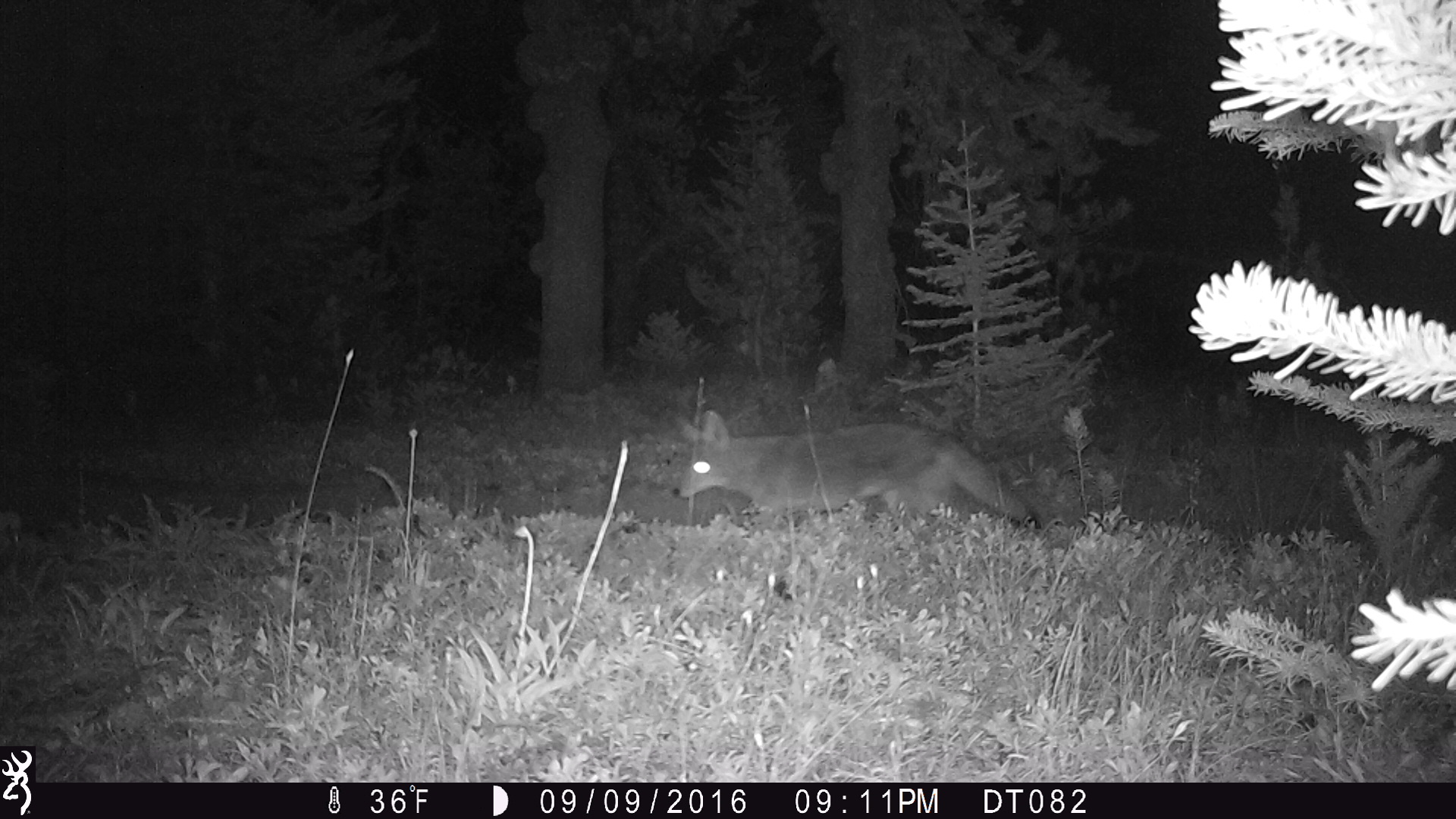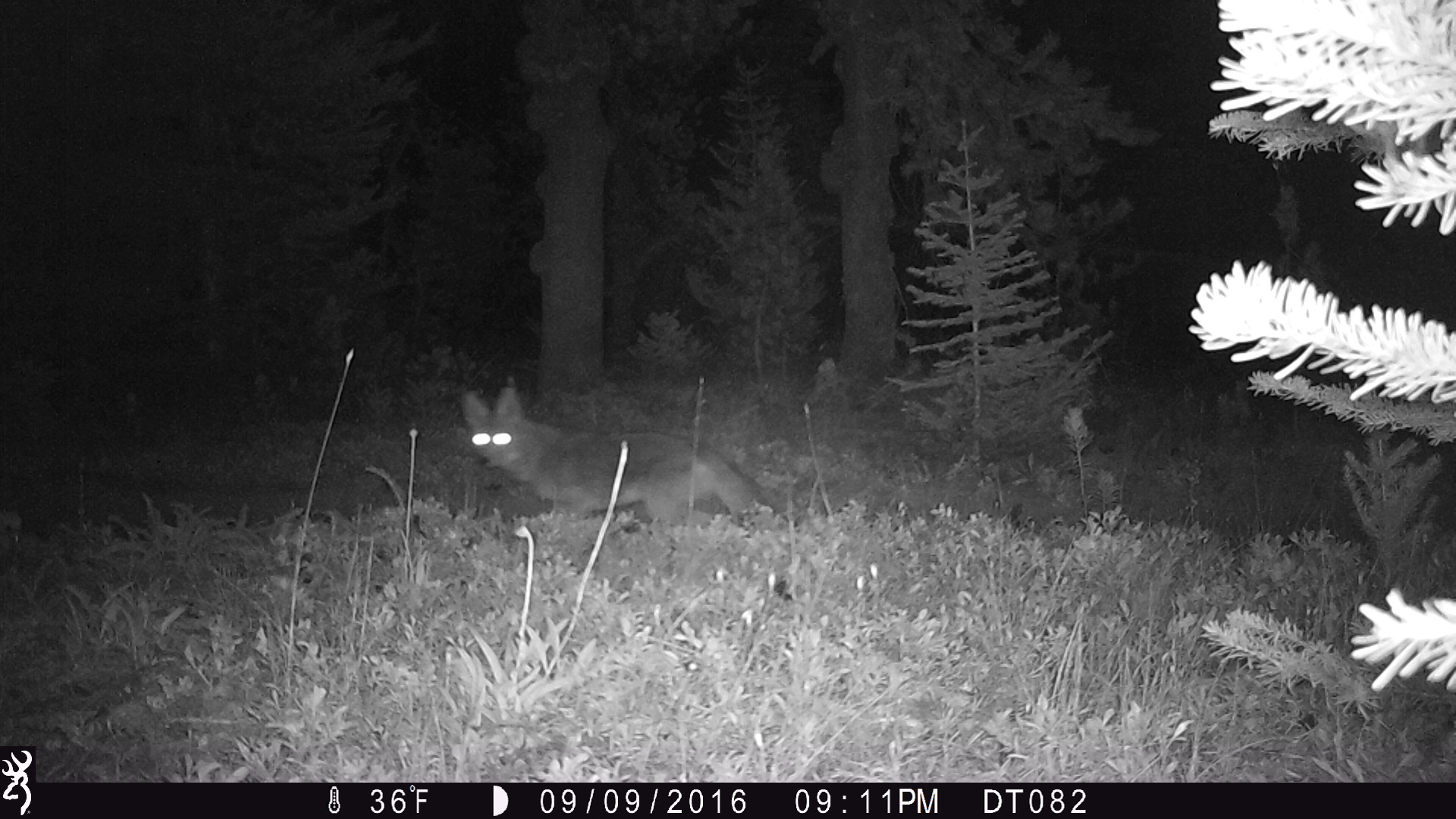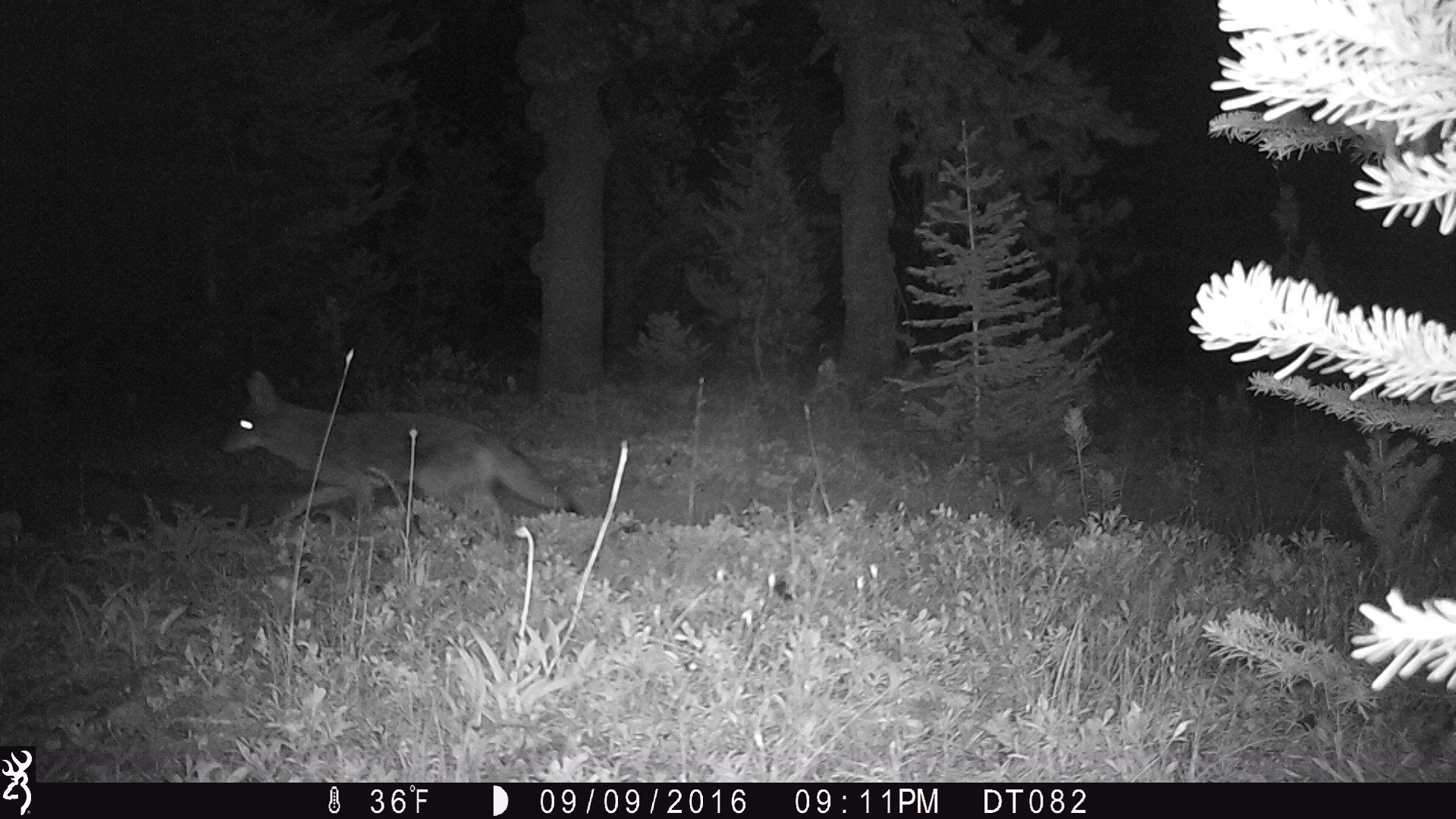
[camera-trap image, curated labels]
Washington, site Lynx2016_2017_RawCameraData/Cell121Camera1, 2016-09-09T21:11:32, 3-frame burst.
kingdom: Animalia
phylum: Chordata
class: Mammalia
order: Carnivora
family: Canidae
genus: Canis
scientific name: Canis latrans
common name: coyote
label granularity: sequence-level